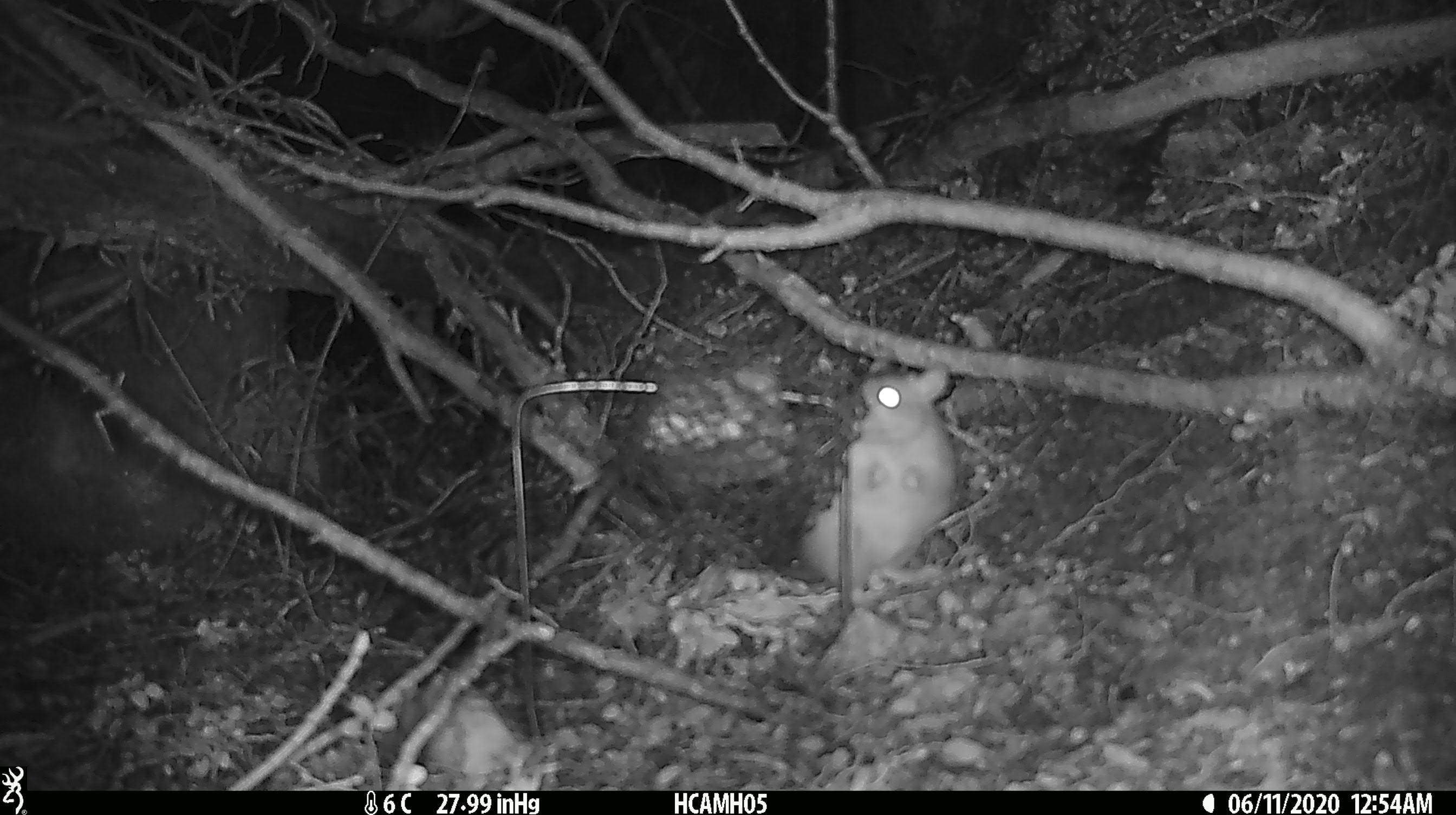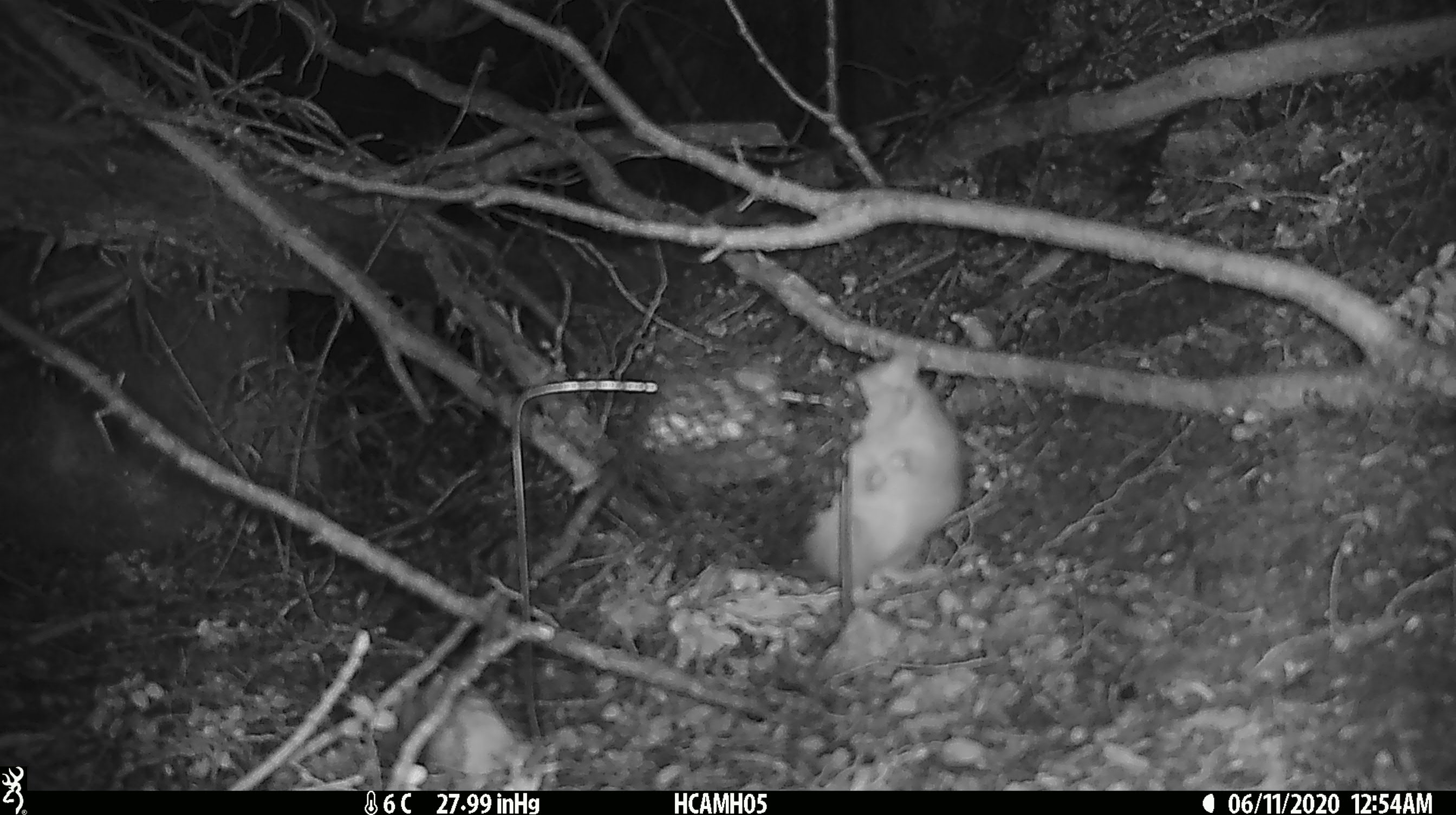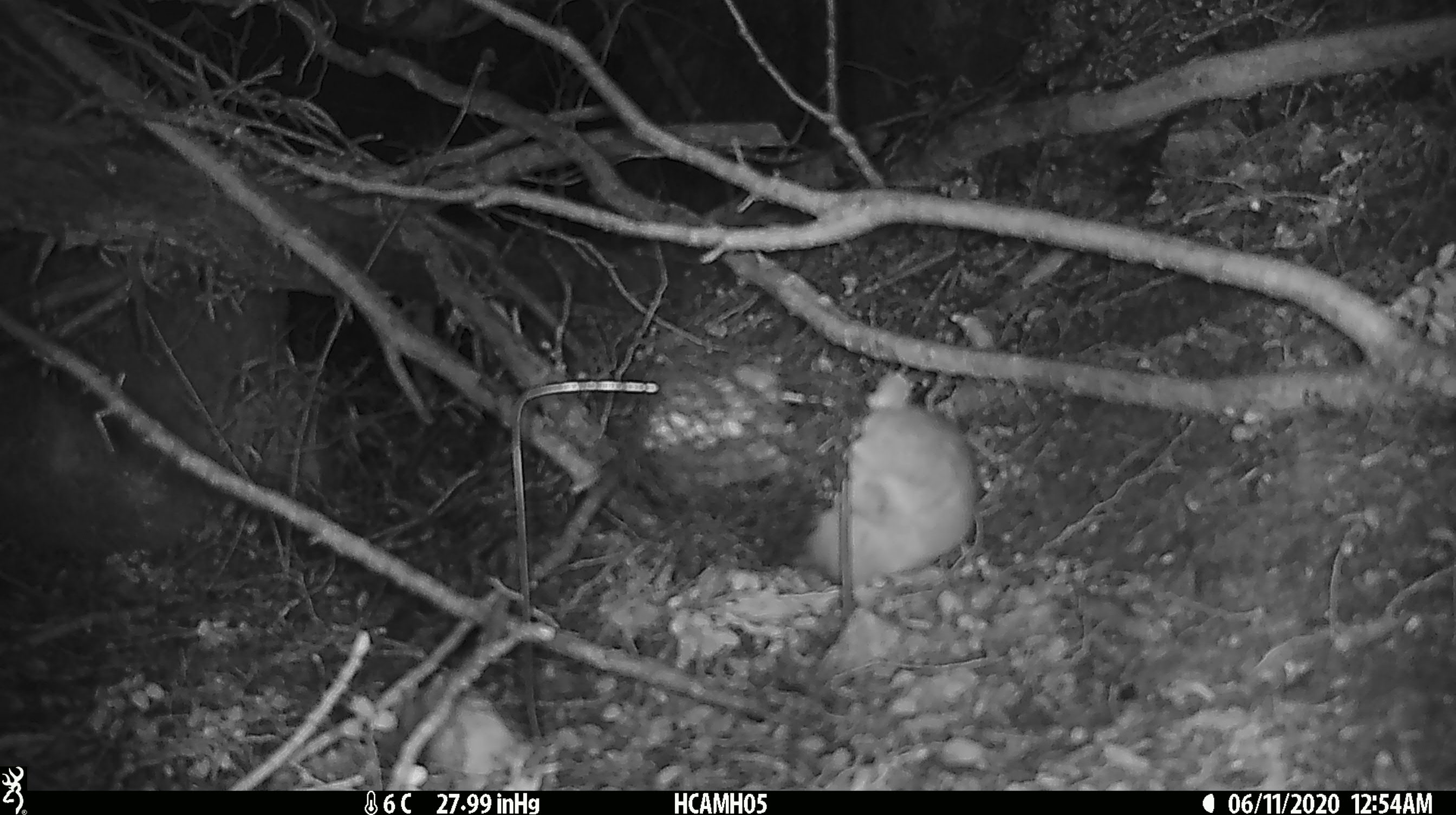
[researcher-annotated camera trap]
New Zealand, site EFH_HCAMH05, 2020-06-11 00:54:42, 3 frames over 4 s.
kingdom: Animalia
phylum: Chordata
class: Mammalia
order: Rodentia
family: Muridae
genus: Rattus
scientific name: Rattus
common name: rat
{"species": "rat (Rattus)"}